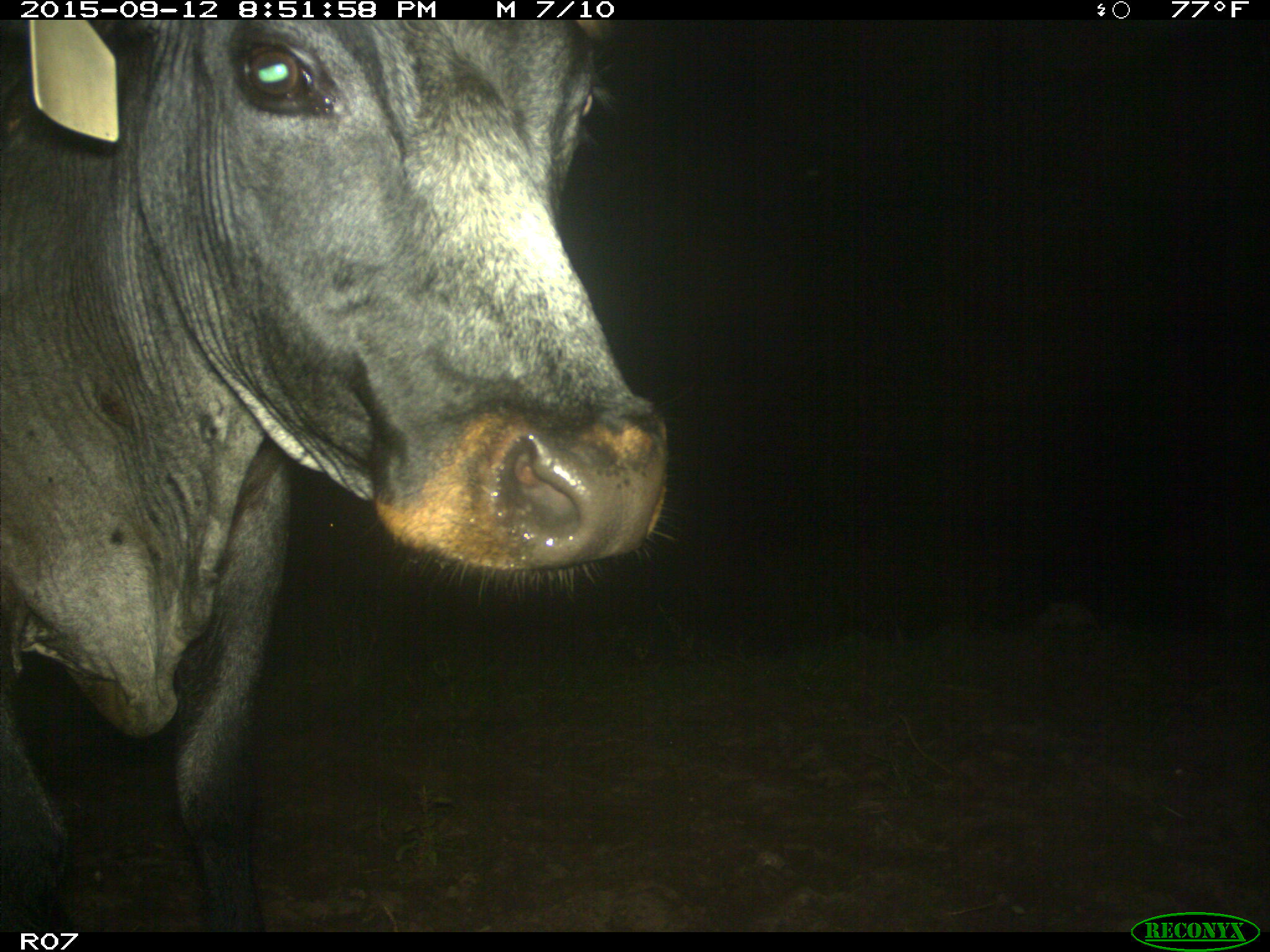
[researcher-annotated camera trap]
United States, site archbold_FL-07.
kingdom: Animalia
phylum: Chordata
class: Mammalia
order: Artiodactyla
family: Bovidae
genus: Bos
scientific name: Bos taurus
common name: domestic cow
Bos taurus (domestic cow).